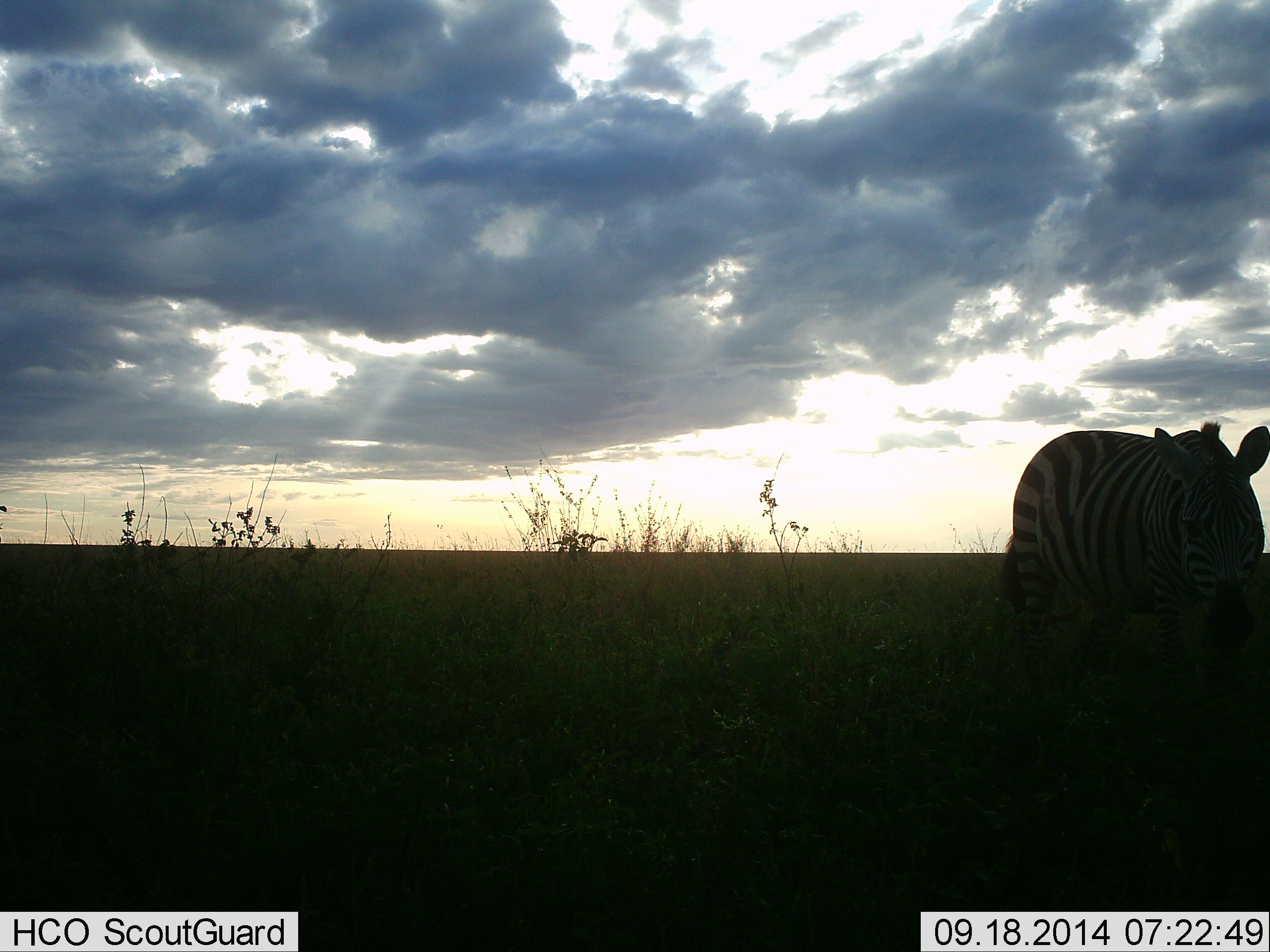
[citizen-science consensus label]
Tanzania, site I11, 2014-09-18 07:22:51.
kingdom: Animalia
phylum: Chordata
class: Mammalia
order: Perissodactyla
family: Equidae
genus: Equus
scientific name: Equus quagga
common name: plains zebra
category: zebra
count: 1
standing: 80%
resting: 0%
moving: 20%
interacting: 0%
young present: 0%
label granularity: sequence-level